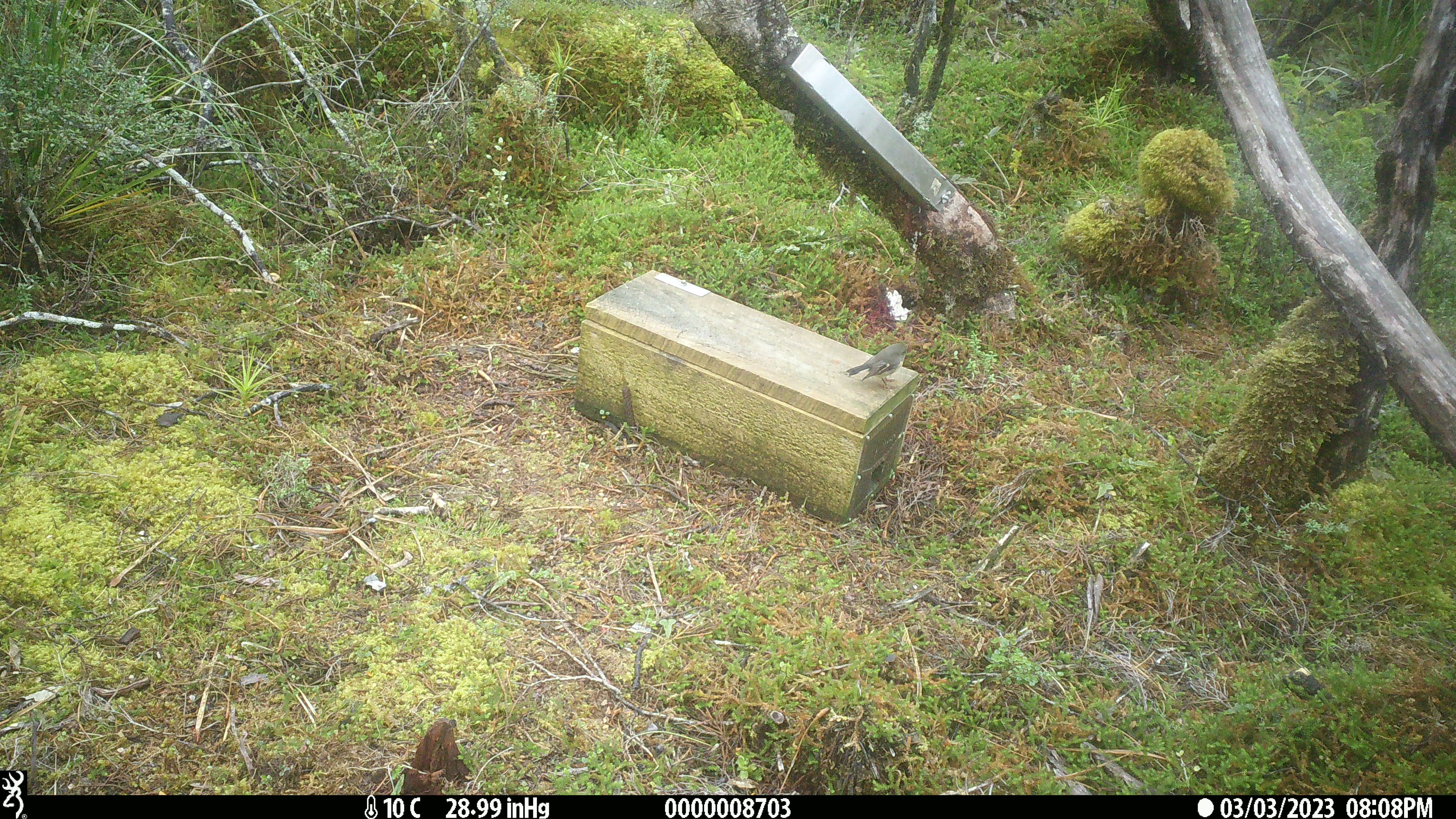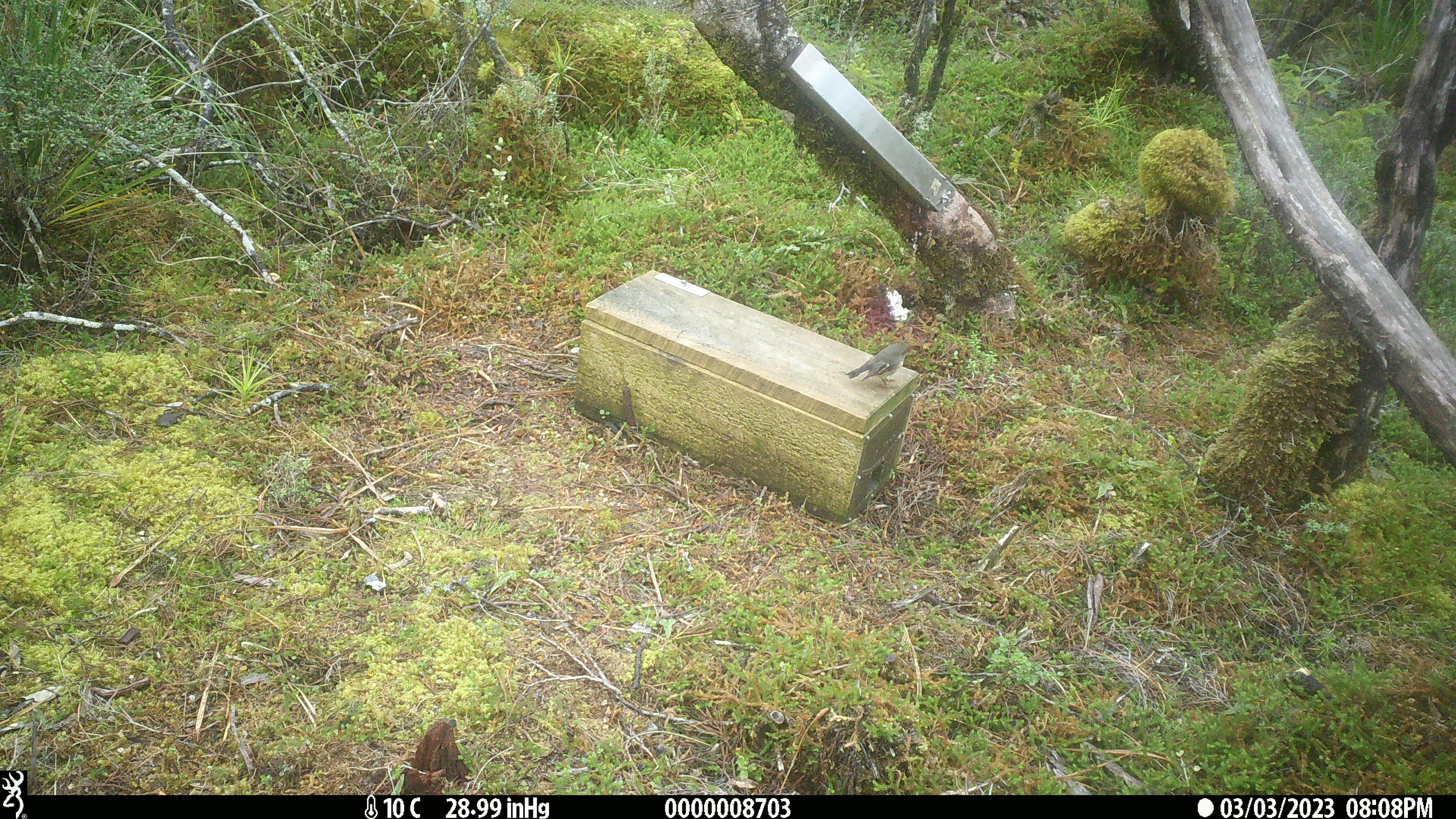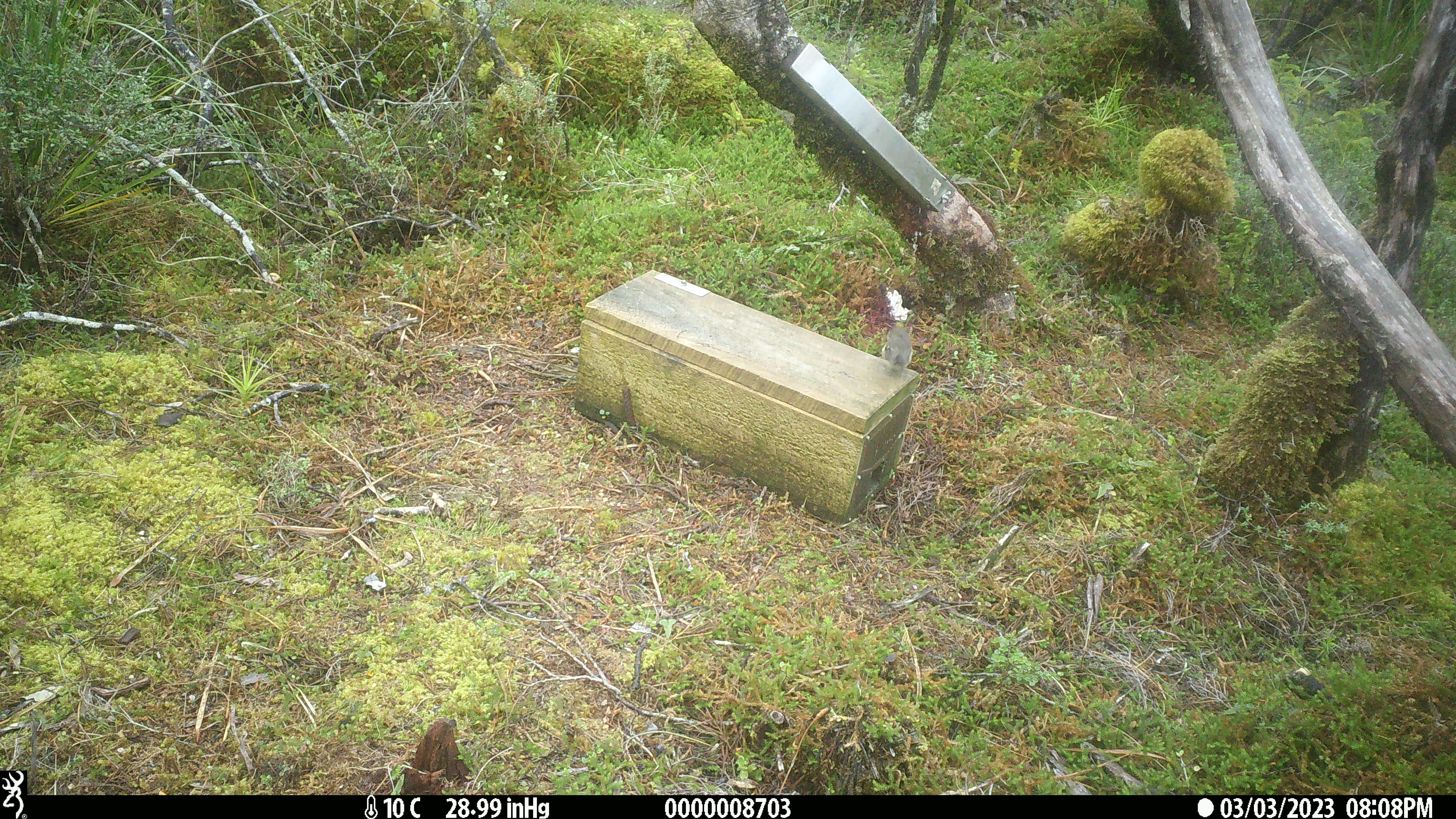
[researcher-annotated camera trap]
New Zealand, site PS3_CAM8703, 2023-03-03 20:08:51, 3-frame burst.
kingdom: Animalia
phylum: Chordata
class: Aves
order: Passeriformes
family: Petroicidae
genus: Petroica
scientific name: Petroica macrocephala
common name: tomtit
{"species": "tomtit (Petroica macrocephala)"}